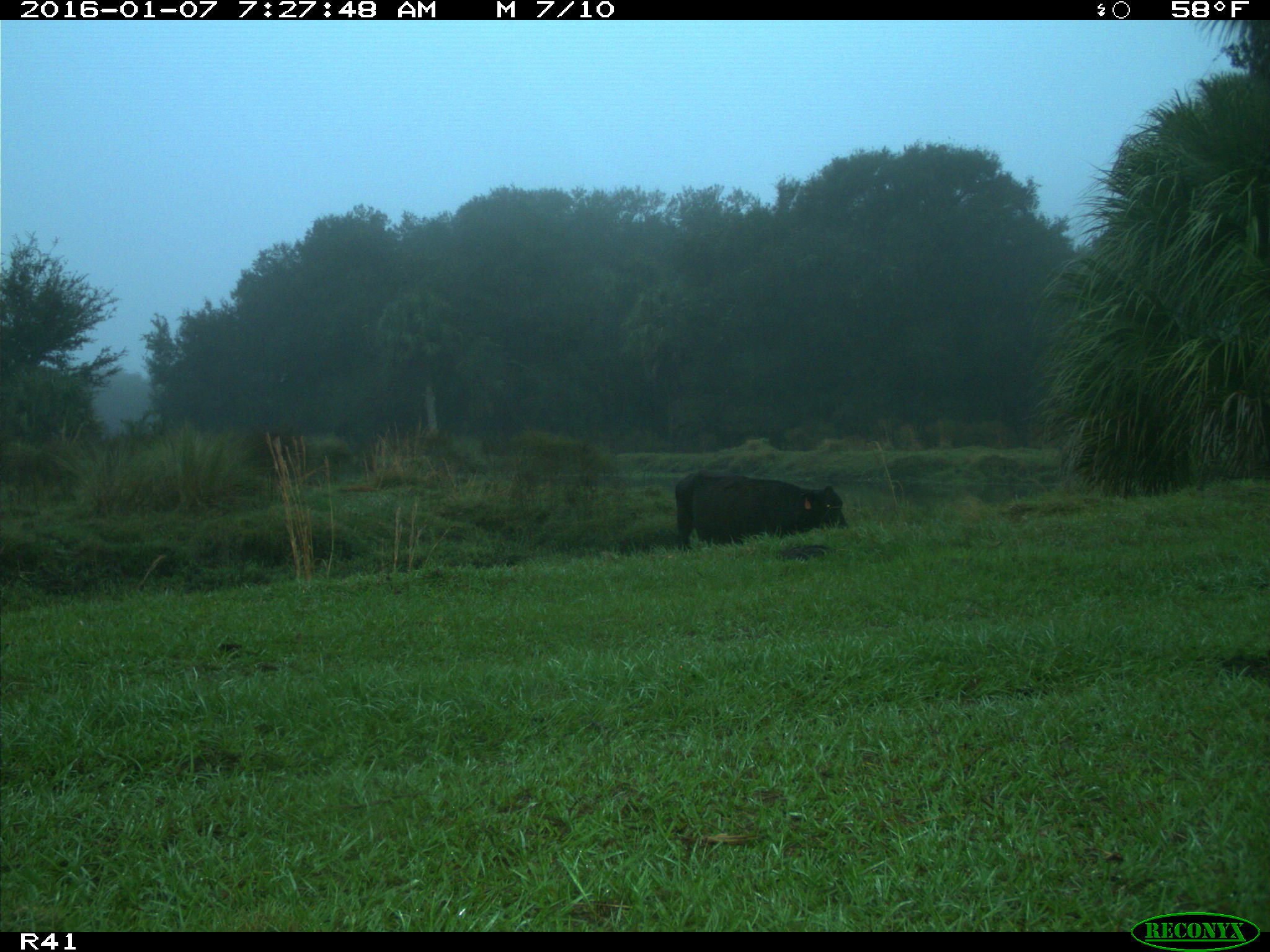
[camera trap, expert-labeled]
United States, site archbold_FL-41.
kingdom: Animalia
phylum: Chordata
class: Mammalia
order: Artiodactyla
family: Bovidae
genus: Bos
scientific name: Bos taurus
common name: domestic cow